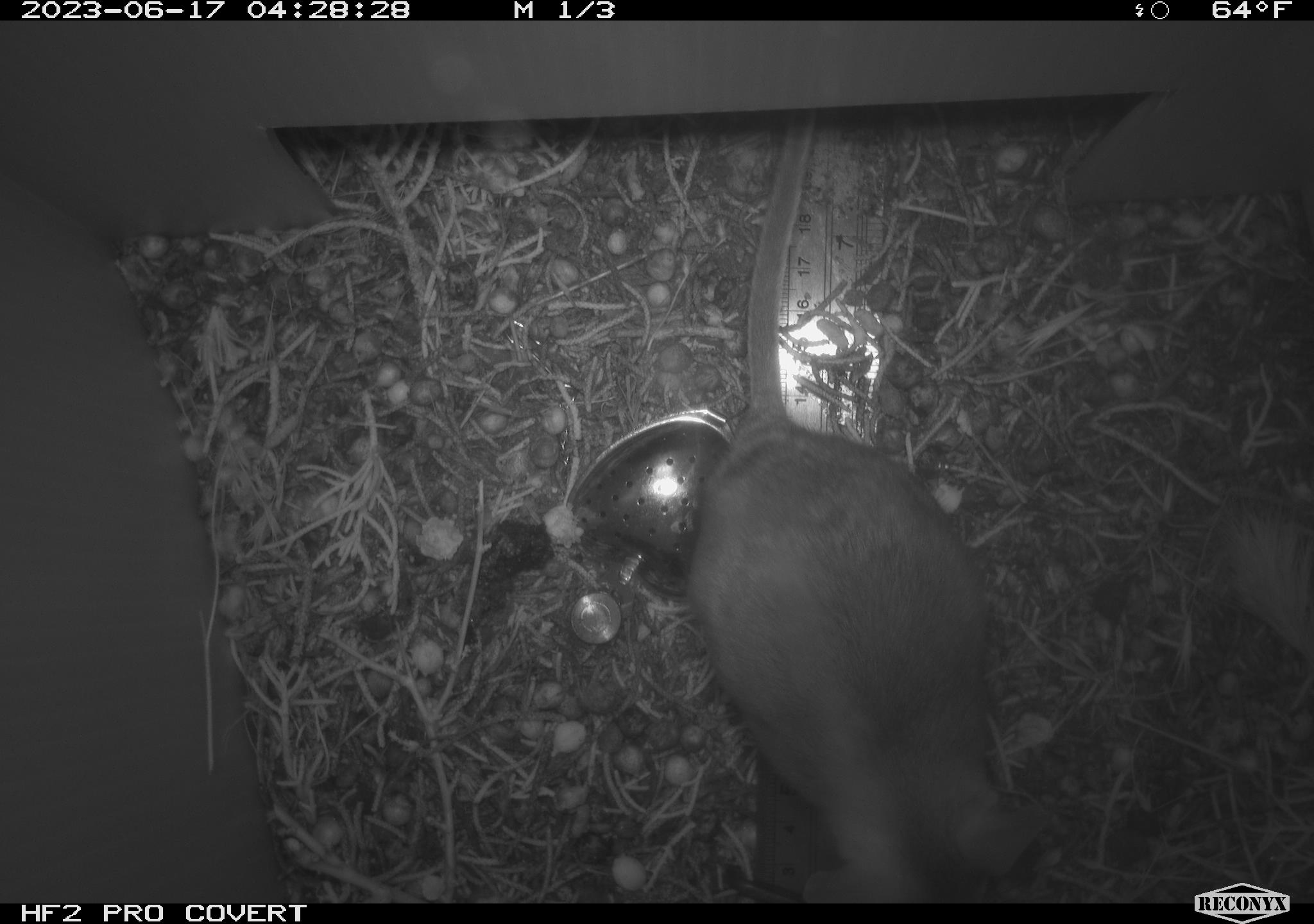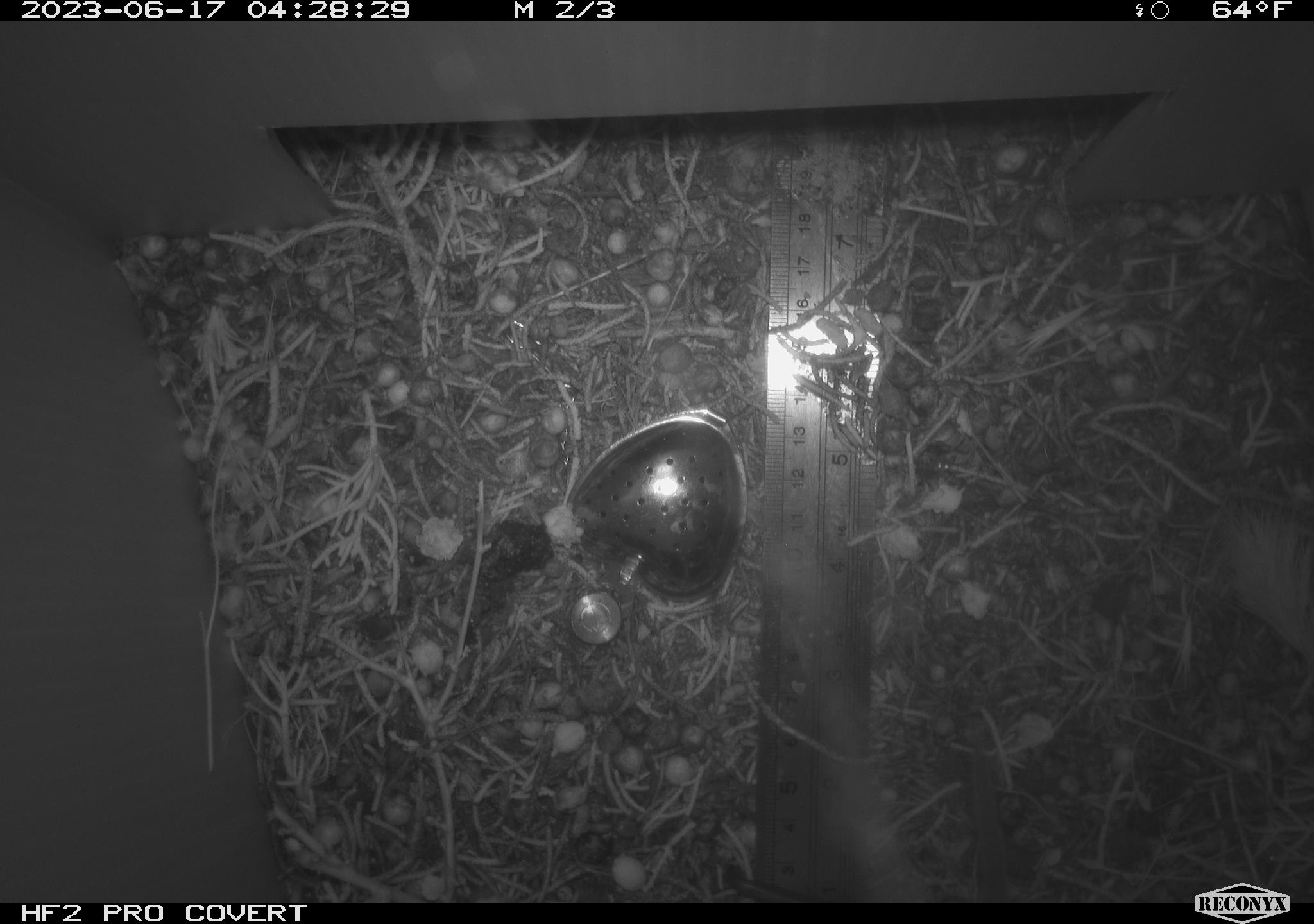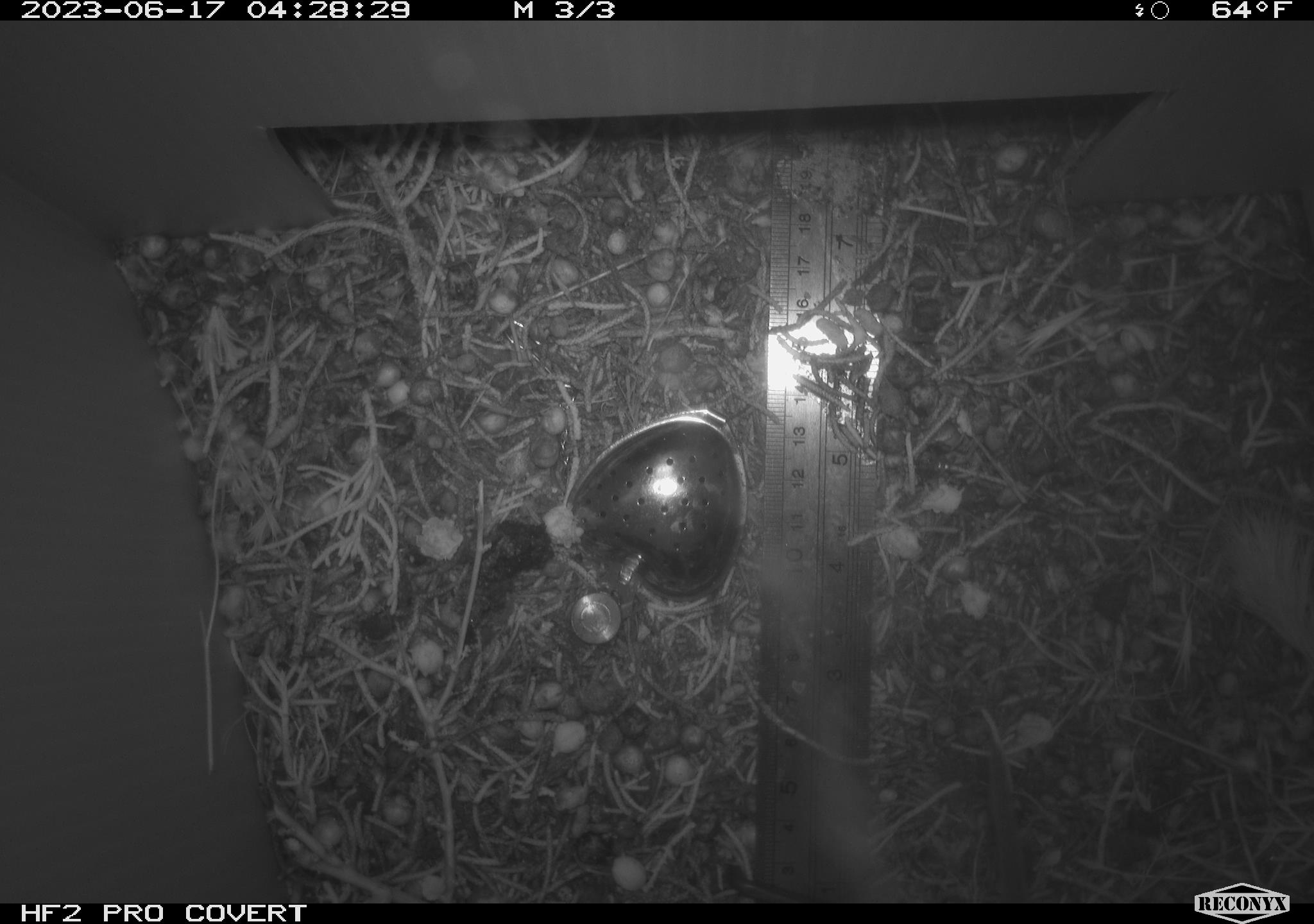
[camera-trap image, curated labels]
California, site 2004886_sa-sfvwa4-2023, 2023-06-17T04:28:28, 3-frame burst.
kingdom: Animalia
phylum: Chordata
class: Mammalia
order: Rodentia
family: Cricetidae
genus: Neotoma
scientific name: Neotoma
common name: pack rat or woodrat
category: neotoma species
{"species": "neotoma species (pack rat or woodrat) (Neotoma)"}